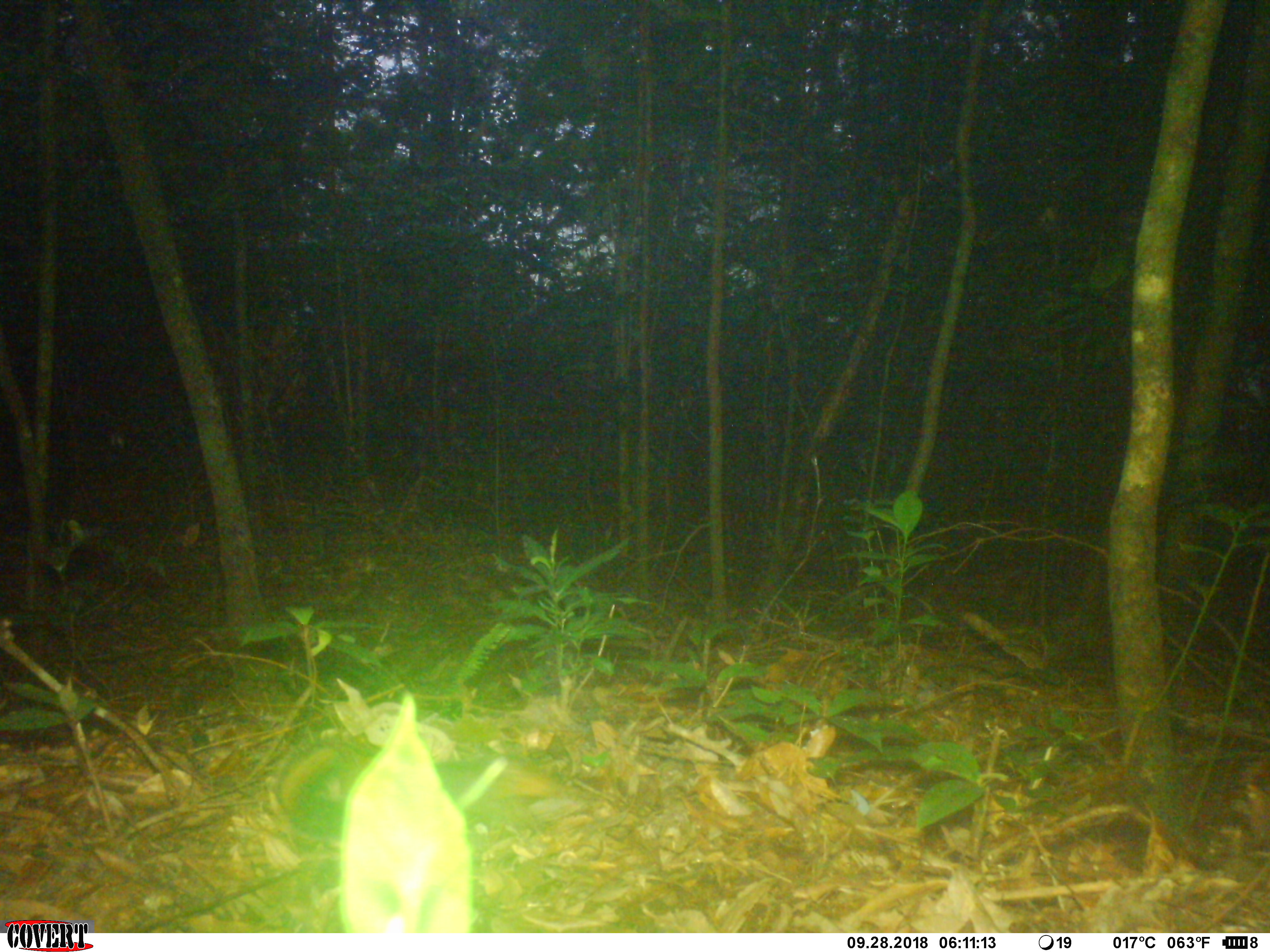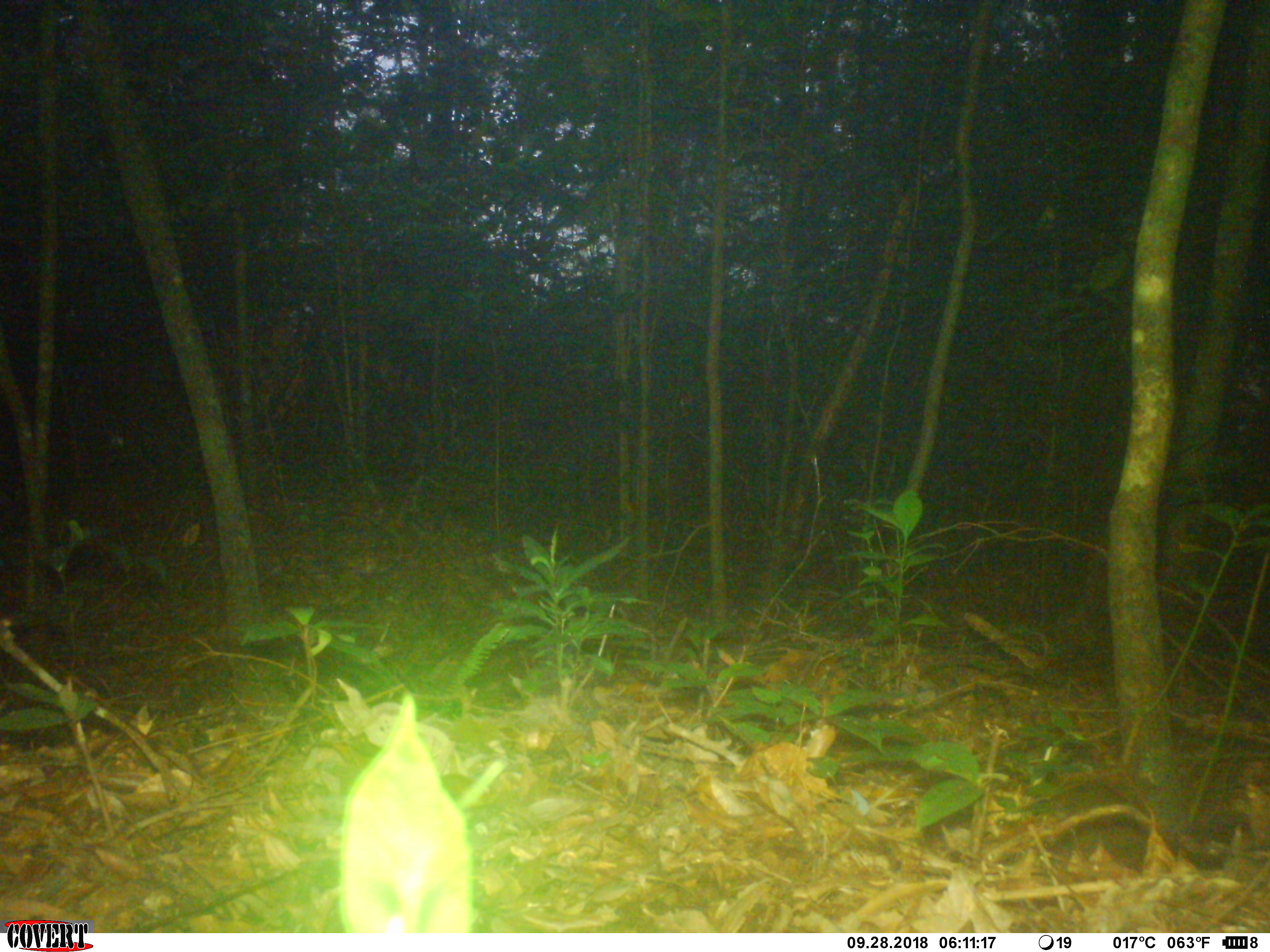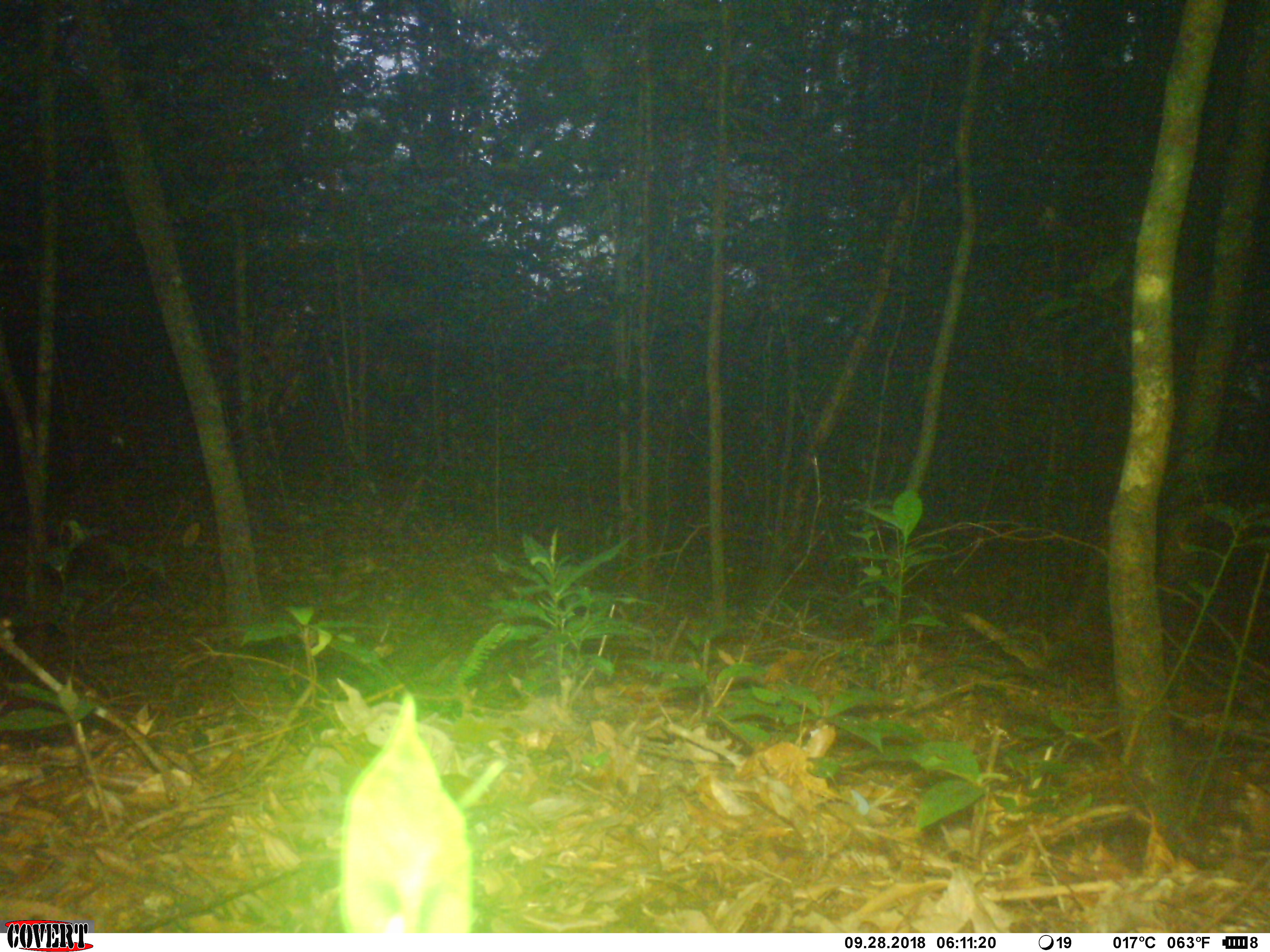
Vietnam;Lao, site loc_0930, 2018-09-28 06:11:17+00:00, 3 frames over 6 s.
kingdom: Animalia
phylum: Chordata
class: Mammalia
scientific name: Mammalia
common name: mammal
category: unidentified small mammal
Unidentified small mammal (mammal) (Mammalia). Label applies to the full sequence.